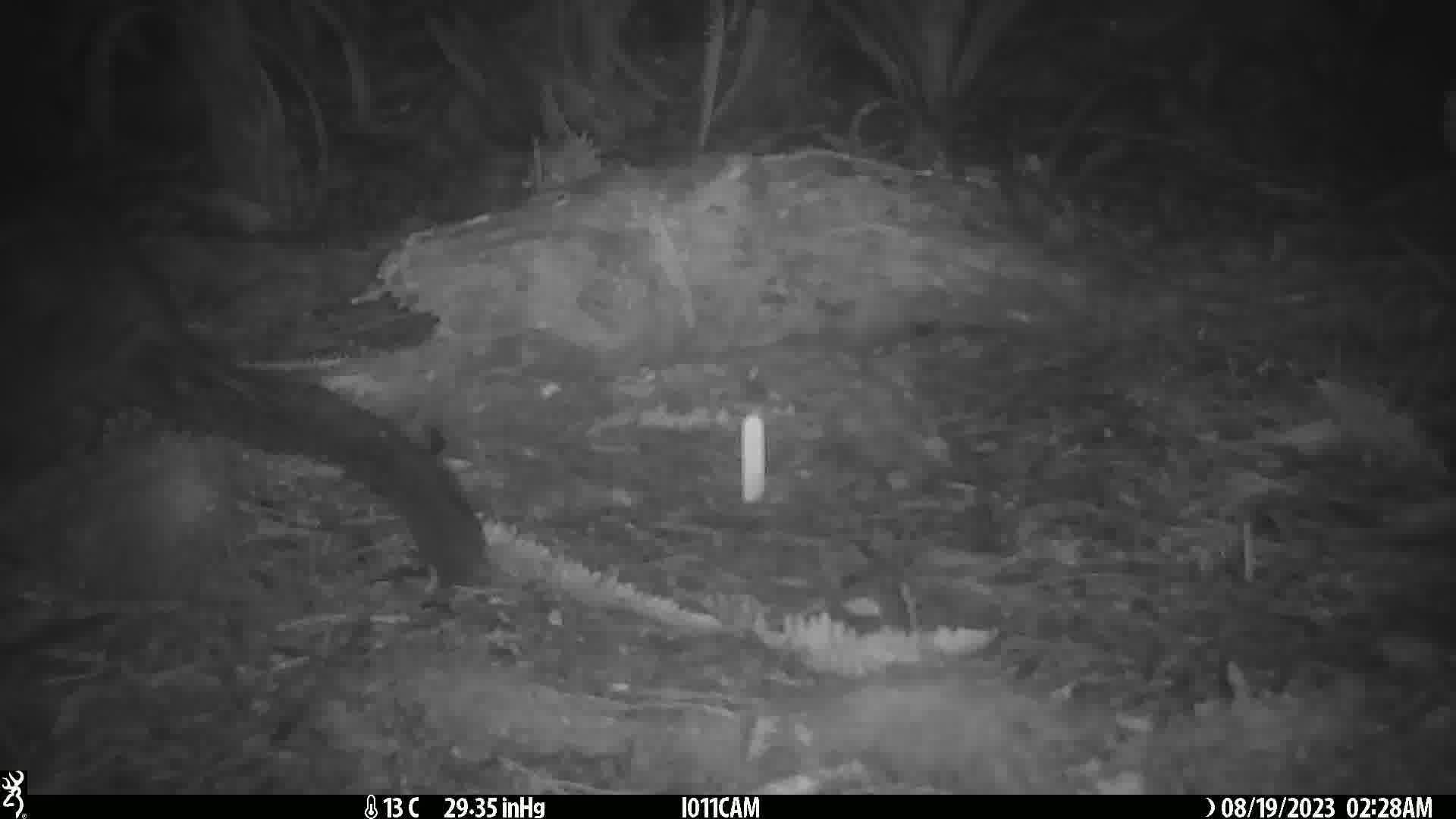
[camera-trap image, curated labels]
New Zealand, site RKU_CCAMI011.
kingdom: Animalia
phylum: Chordata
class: Mammalia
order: Diprotodontia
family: Phalangeridae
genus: Trichosurus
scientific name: Trichosurus vulpecula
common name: common brushtail possum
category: possum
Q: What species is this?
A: Possum (common brushtail possum) (Trichosurus vulpecula).